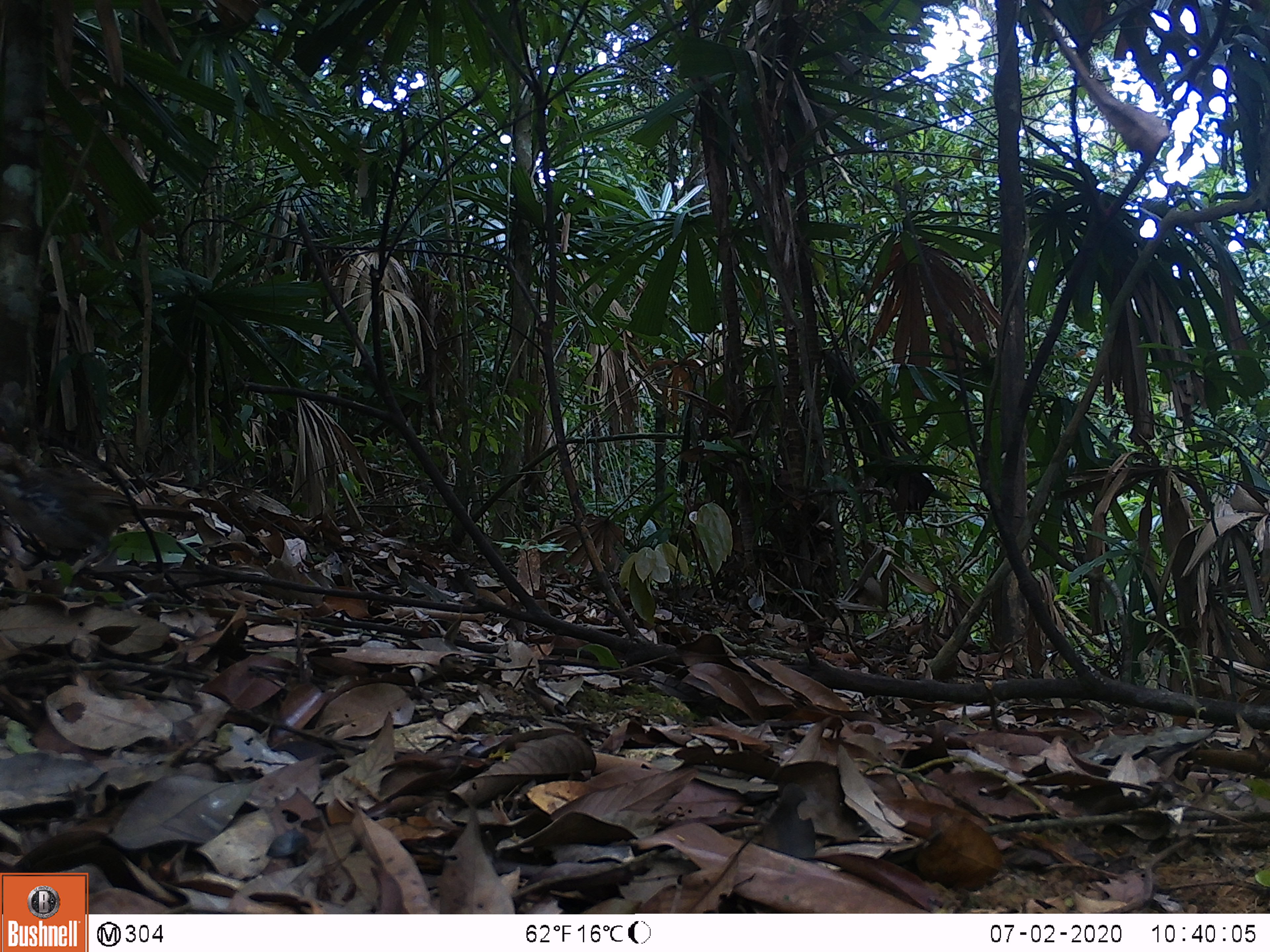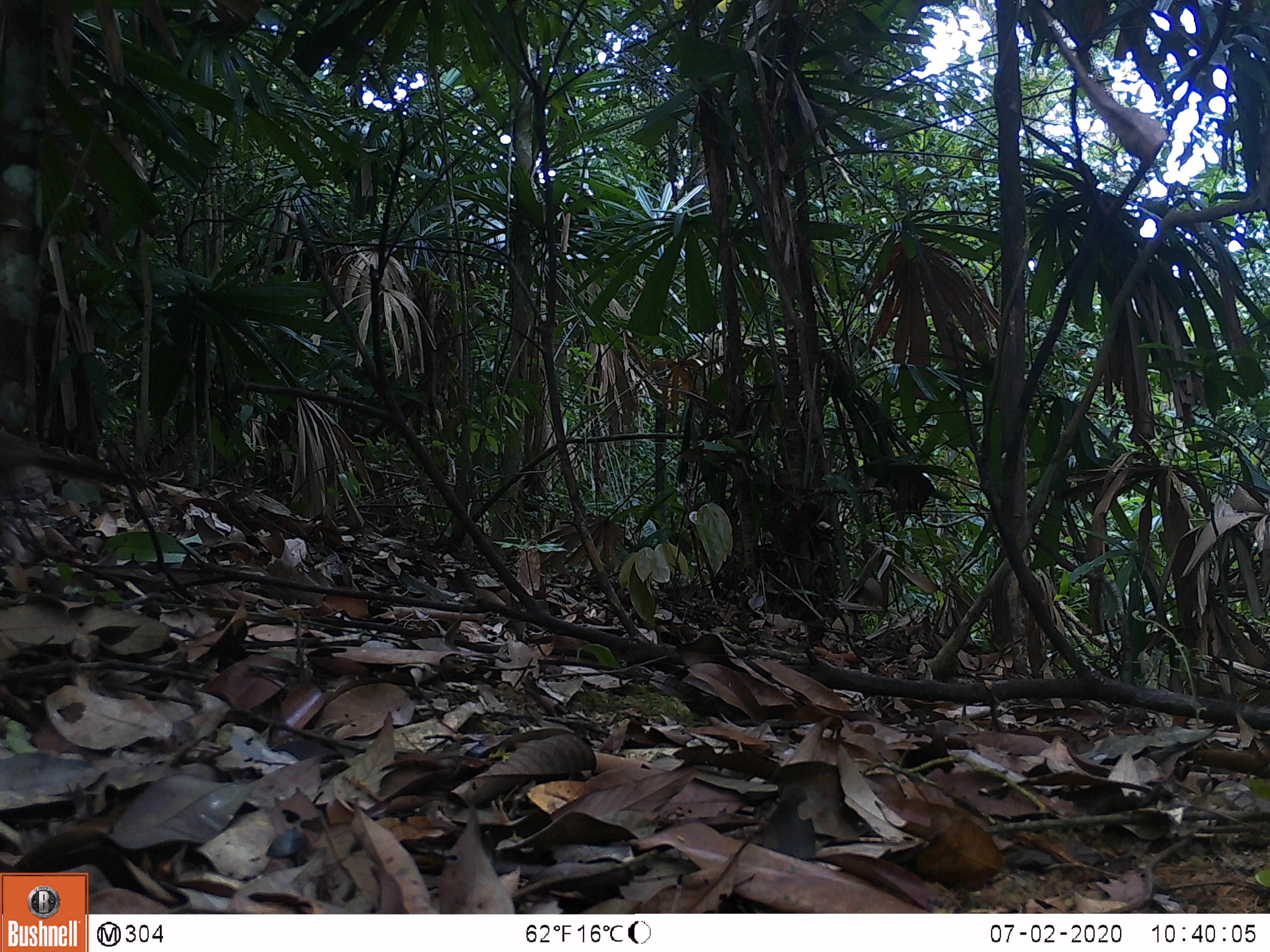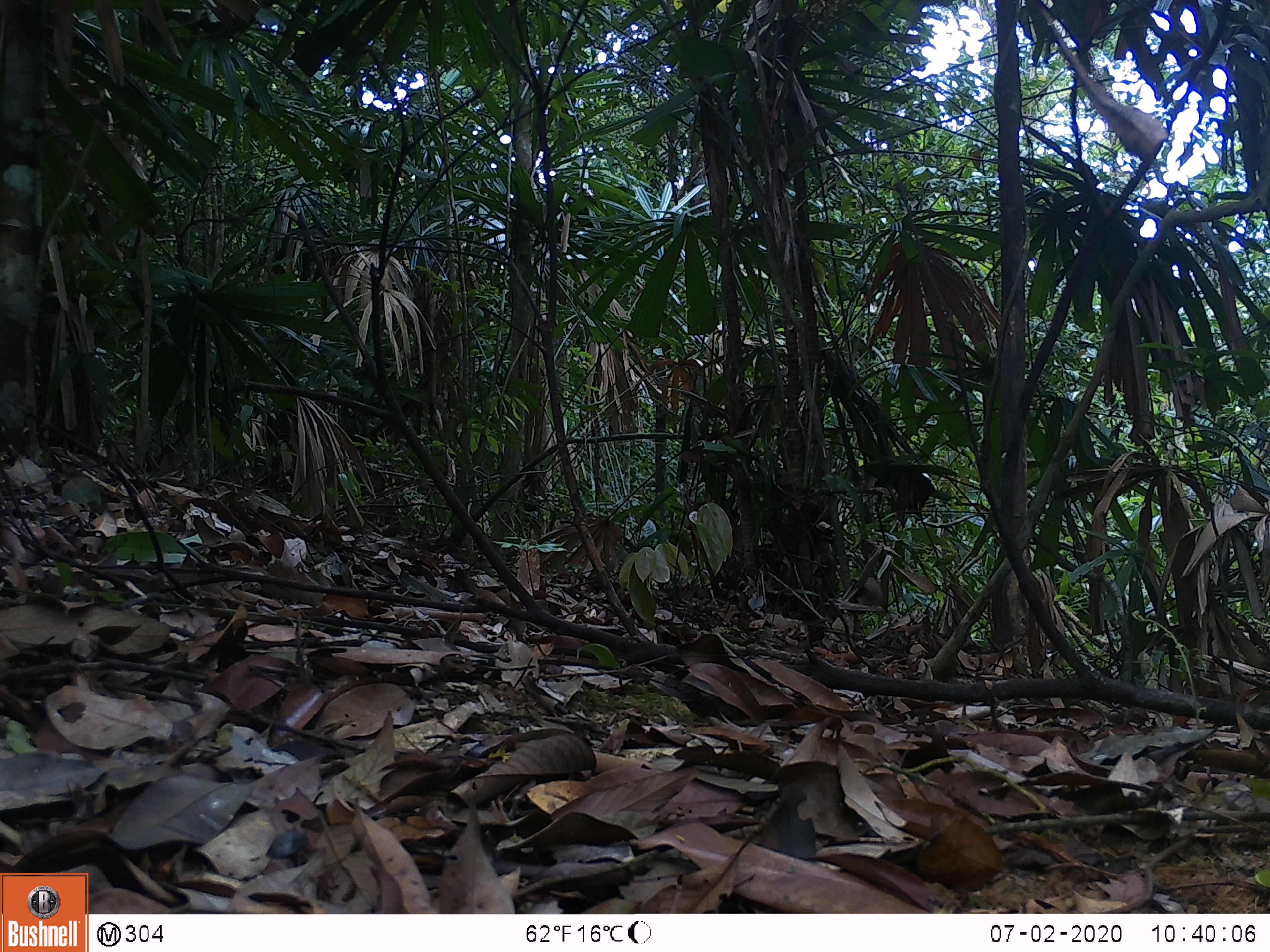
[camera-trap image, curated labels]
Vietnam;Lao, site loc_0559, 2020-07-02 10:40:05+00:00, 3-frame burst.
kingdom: Animalia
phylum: Chordata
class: Aves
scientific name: Aves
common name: bird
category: unidentified bird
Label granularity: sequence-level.